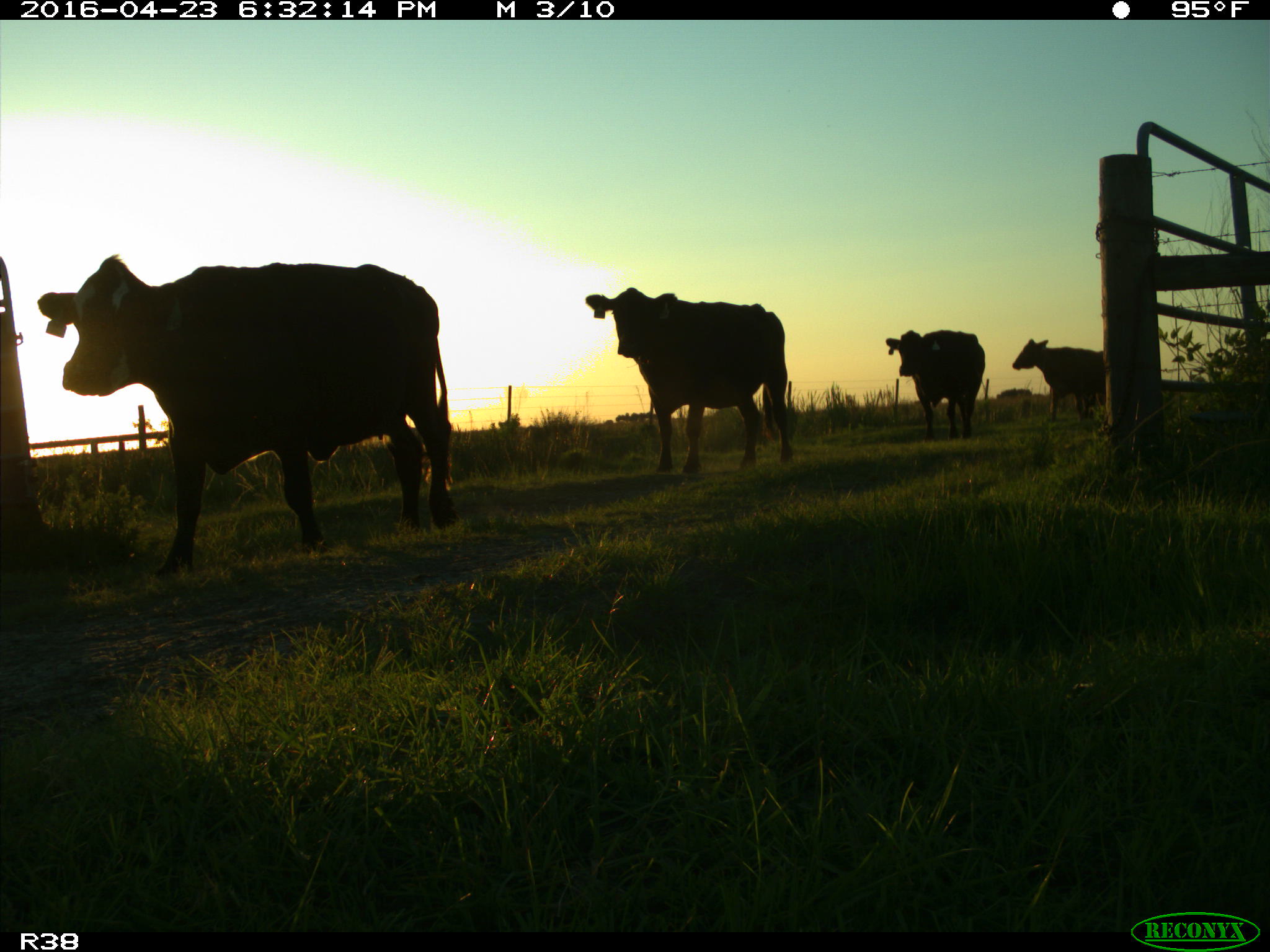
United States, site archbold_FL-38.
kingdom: Animalia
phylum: Chordata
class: Mammalia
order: Artiodactyla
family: Bovidae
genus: Bos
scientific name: Bos taurus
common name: domestic cow